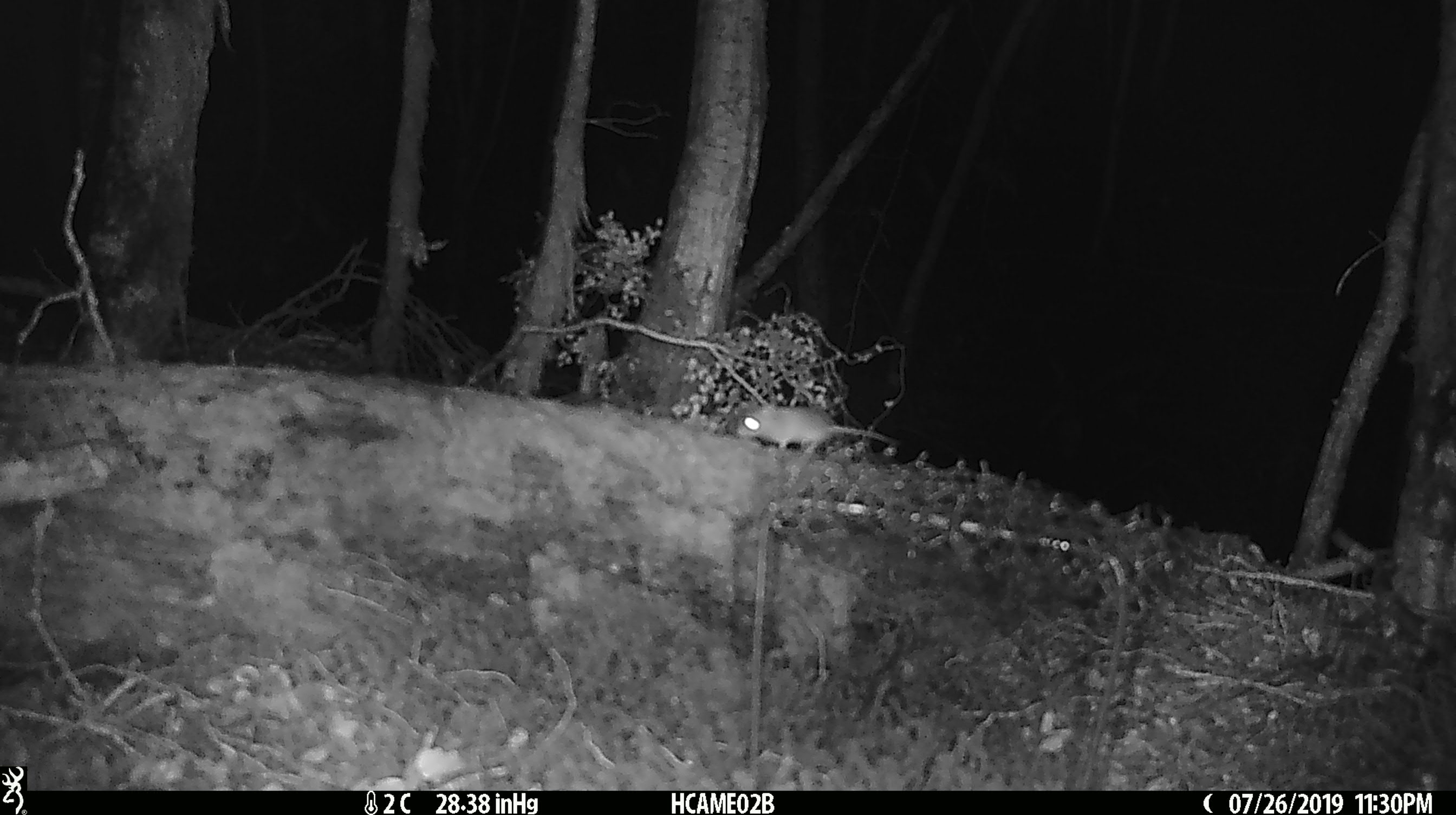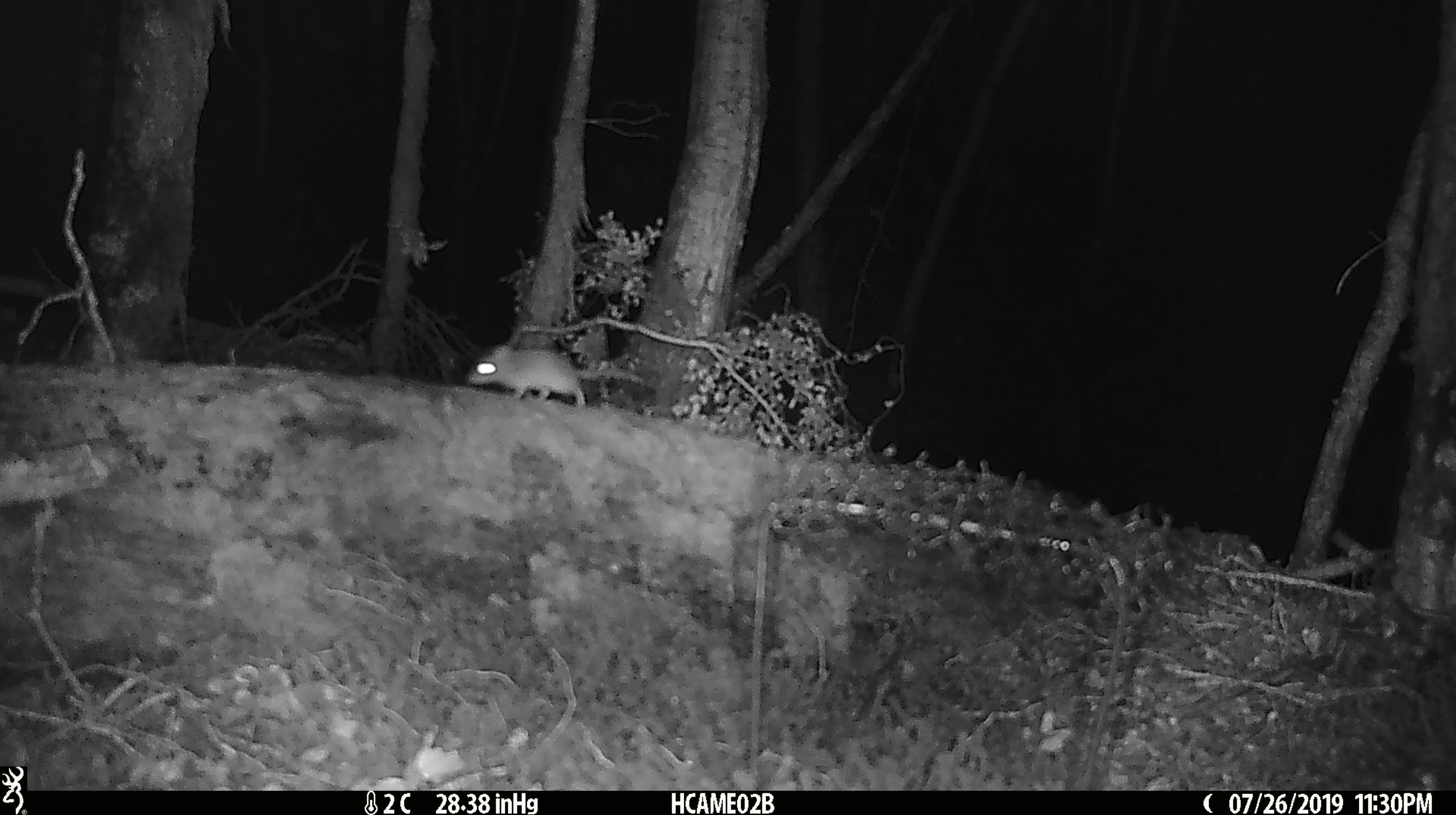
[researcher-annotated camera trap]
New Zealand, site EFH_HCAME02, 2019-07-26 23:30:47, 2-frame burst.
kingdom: Animalia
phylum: Chordata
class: Mammalia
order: Rodentia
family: Muridae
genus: Mus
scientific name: Mus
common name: mouse